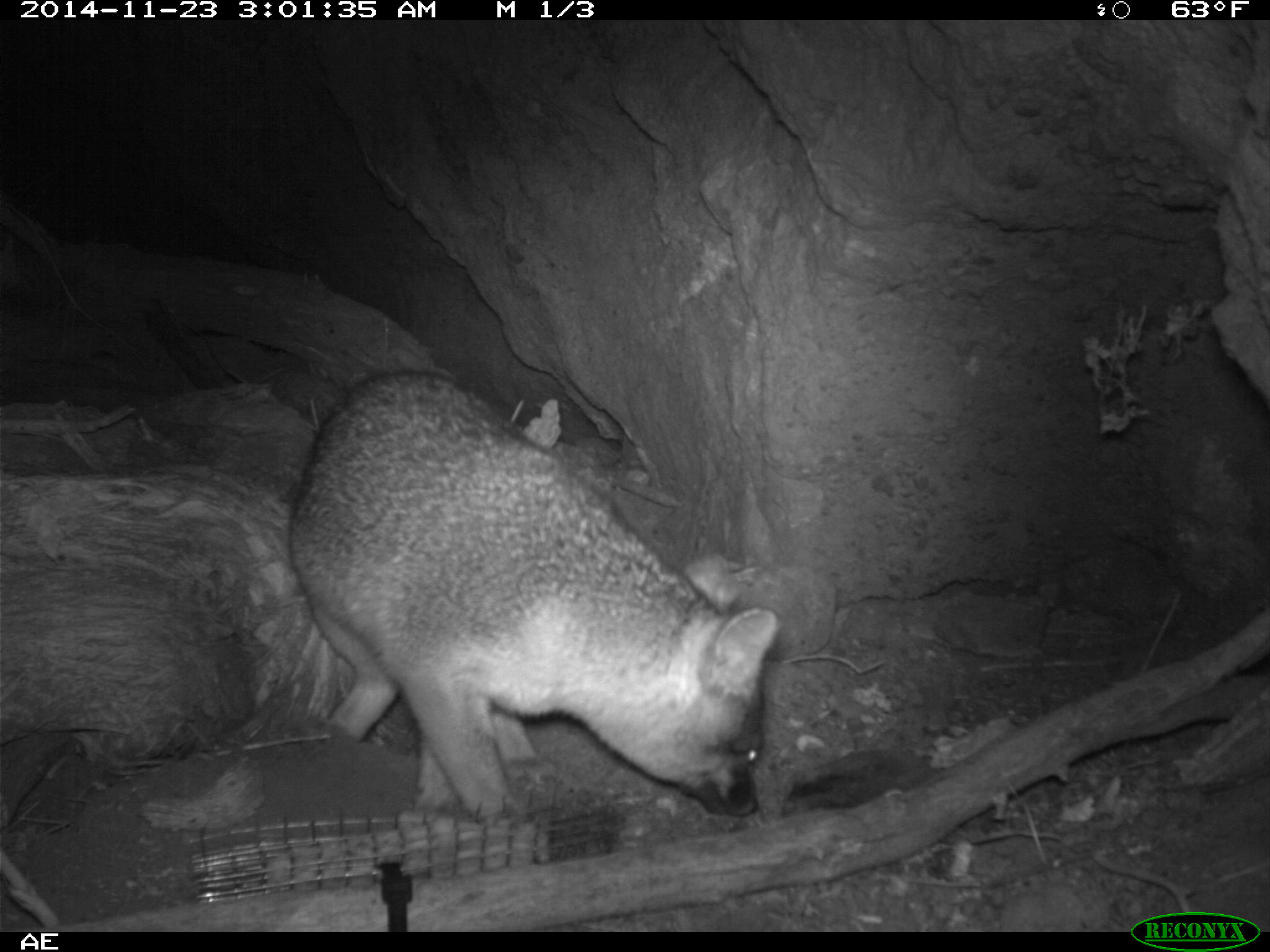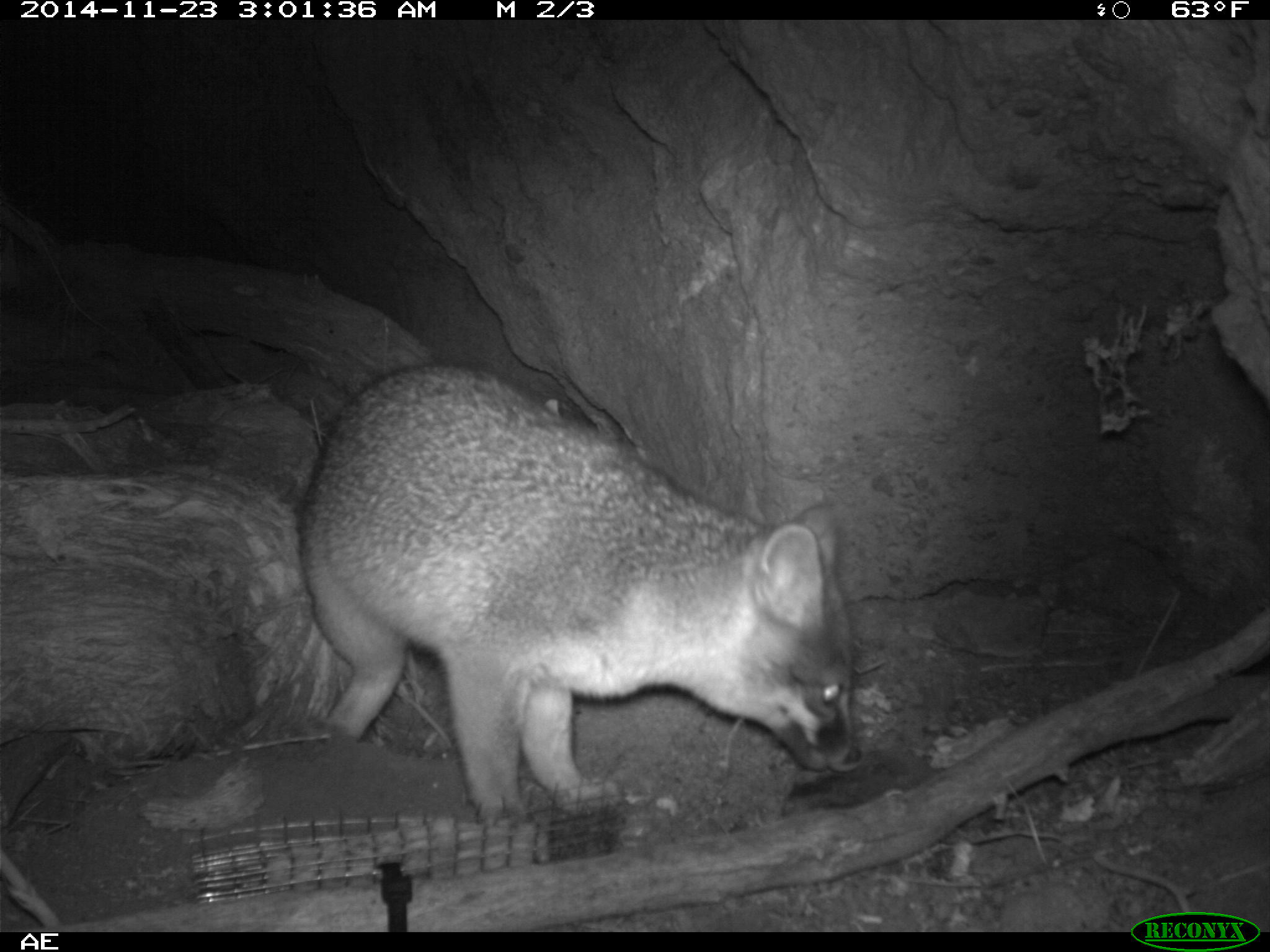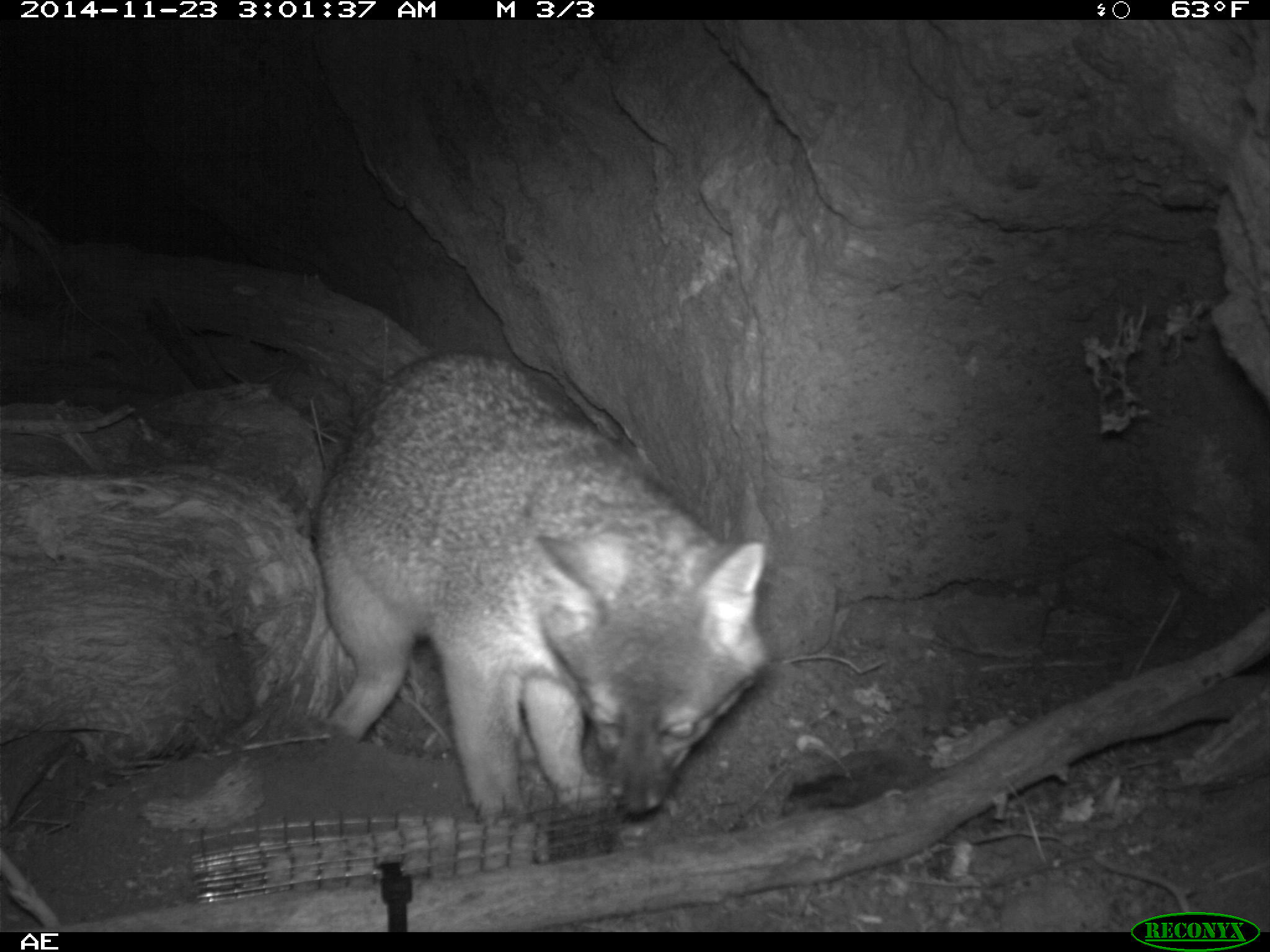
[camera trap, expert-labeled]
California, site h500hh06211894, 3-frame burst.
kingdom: Animalia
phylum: Chordata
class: Mammalia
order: Carnivora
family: Canidae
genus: Urocyon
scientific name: Urocyon littoralis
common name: island fox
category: fox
Fox (island fox) (Urocyon littoralis).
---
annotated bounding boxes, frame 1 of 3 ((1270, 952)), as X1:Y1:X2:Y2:
fox: 288:369:780:822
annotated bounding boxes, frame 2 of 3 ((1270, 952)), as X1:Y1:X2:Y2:
fox: 298:361:859:830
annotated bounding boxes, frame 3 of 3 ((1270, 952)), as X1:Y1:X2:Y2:
fox: 313:347:773:830